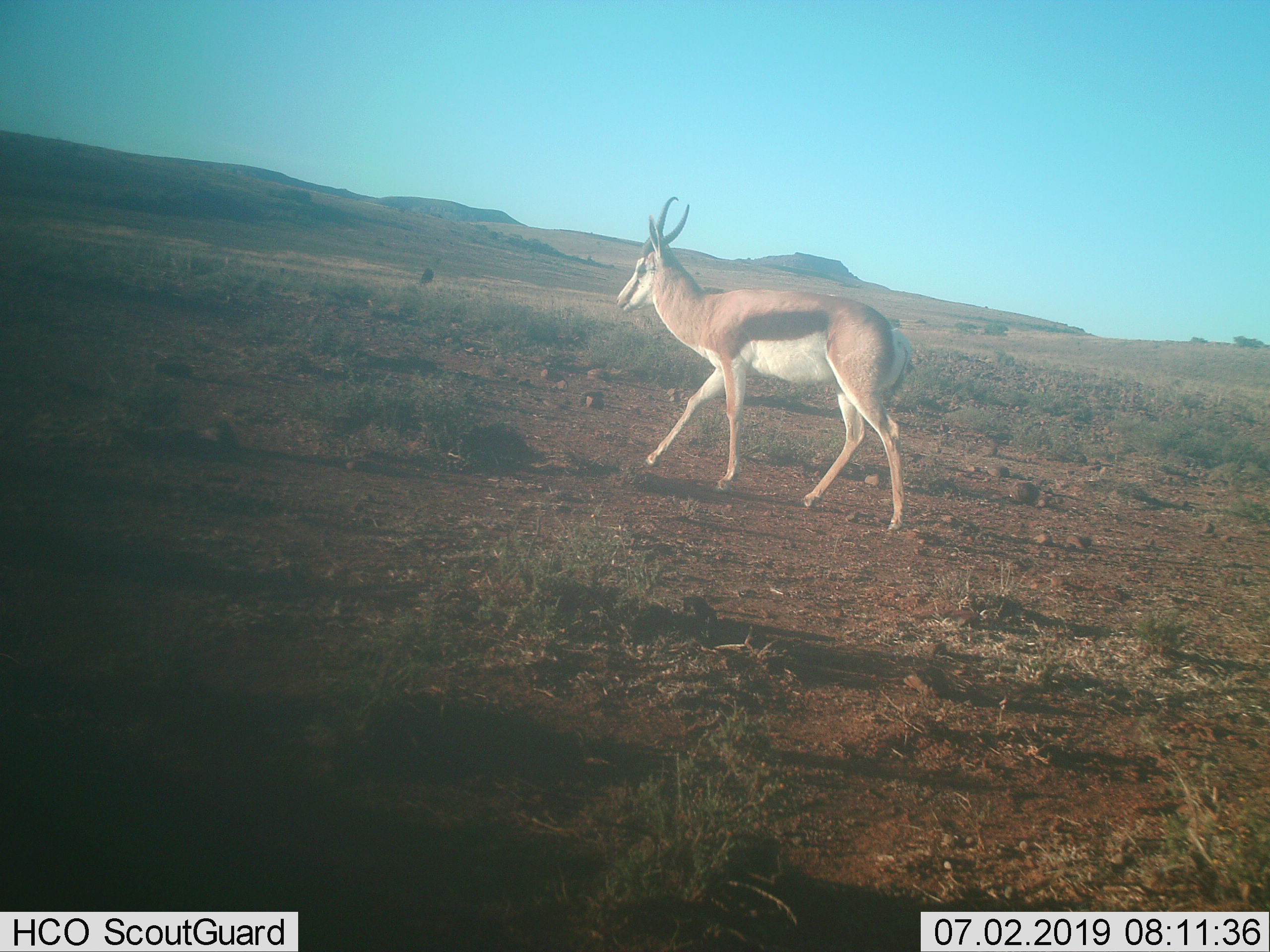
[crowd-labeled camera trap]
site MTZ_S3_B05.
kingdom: Animalia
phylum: Chordata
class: Mammalia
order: Artiodactyla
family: Bovidae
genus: Antidorcas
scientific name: Antidorcas marsupialis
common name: springbok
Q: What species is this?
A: Springbok (Antidorcas marsupialis).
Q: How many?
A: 1.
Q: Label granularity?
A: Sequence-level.